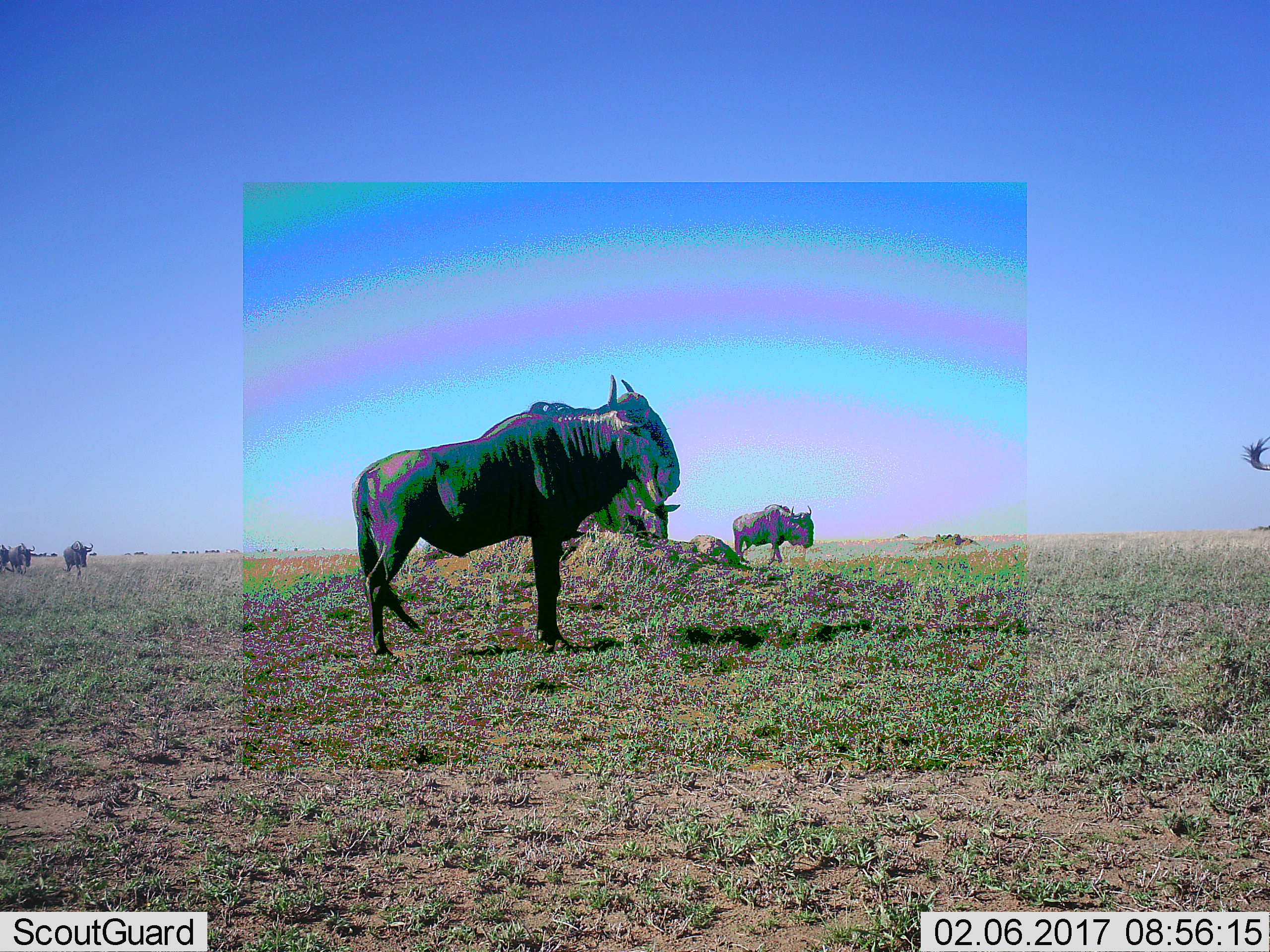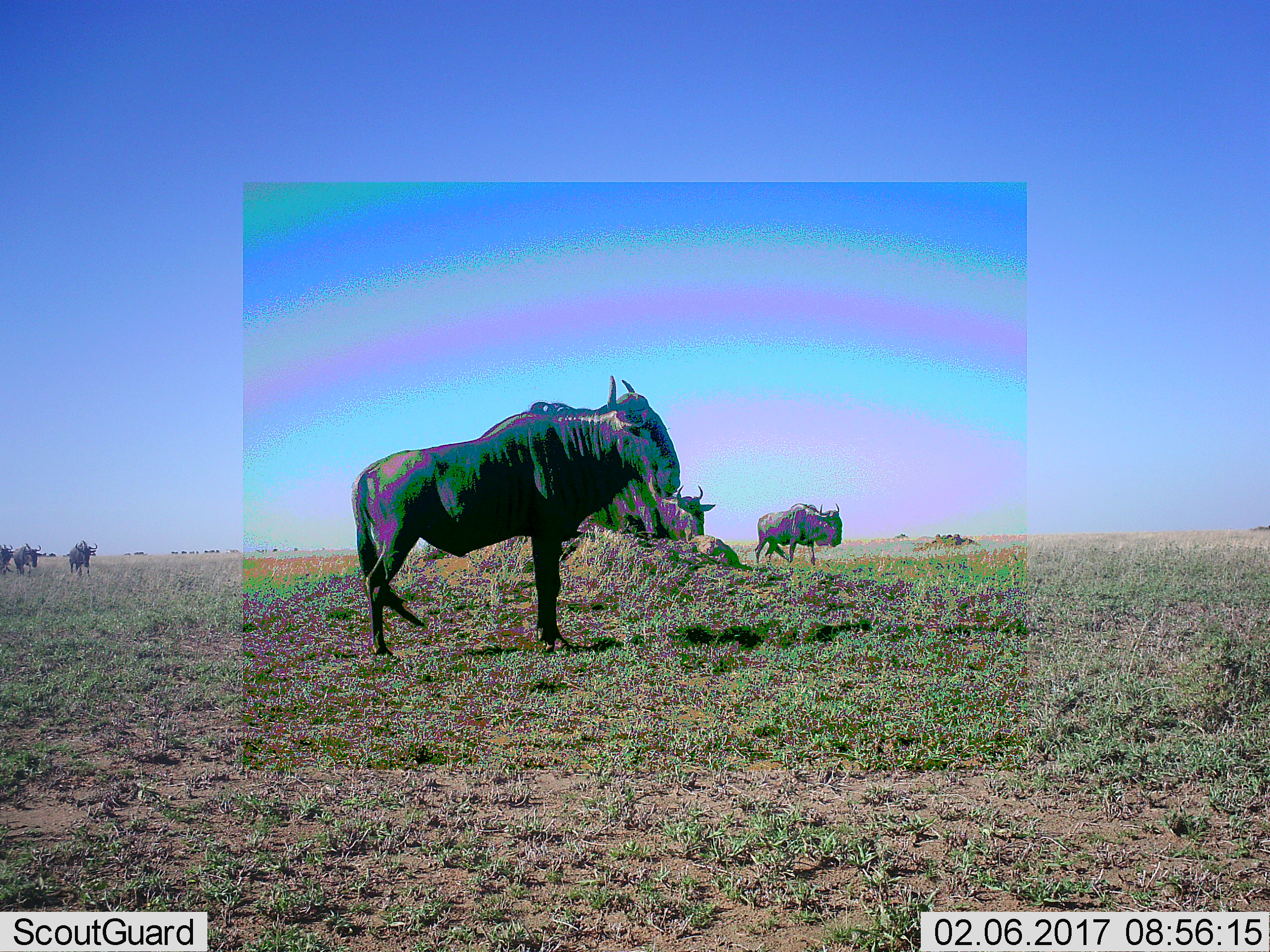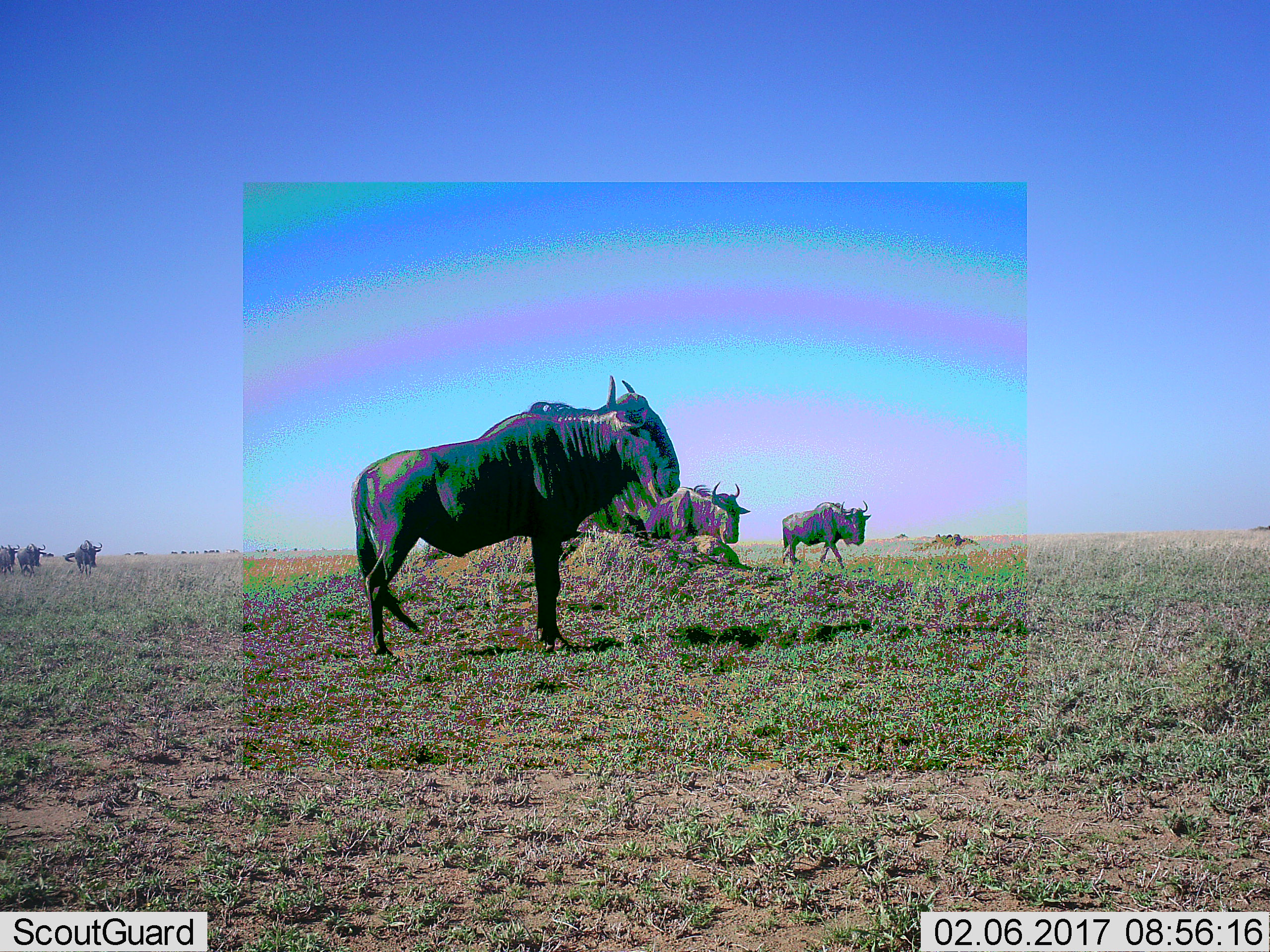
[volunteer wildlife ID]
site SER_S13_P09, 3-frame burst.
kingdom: Animalia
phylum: Chordata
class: Mammalia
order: Artiodactyla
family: Bovidae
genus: Connochaetes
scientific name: Connochaetes taurinus taurinus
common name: blue wildebeest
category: wildebeestblue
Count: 7.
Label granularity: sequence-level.